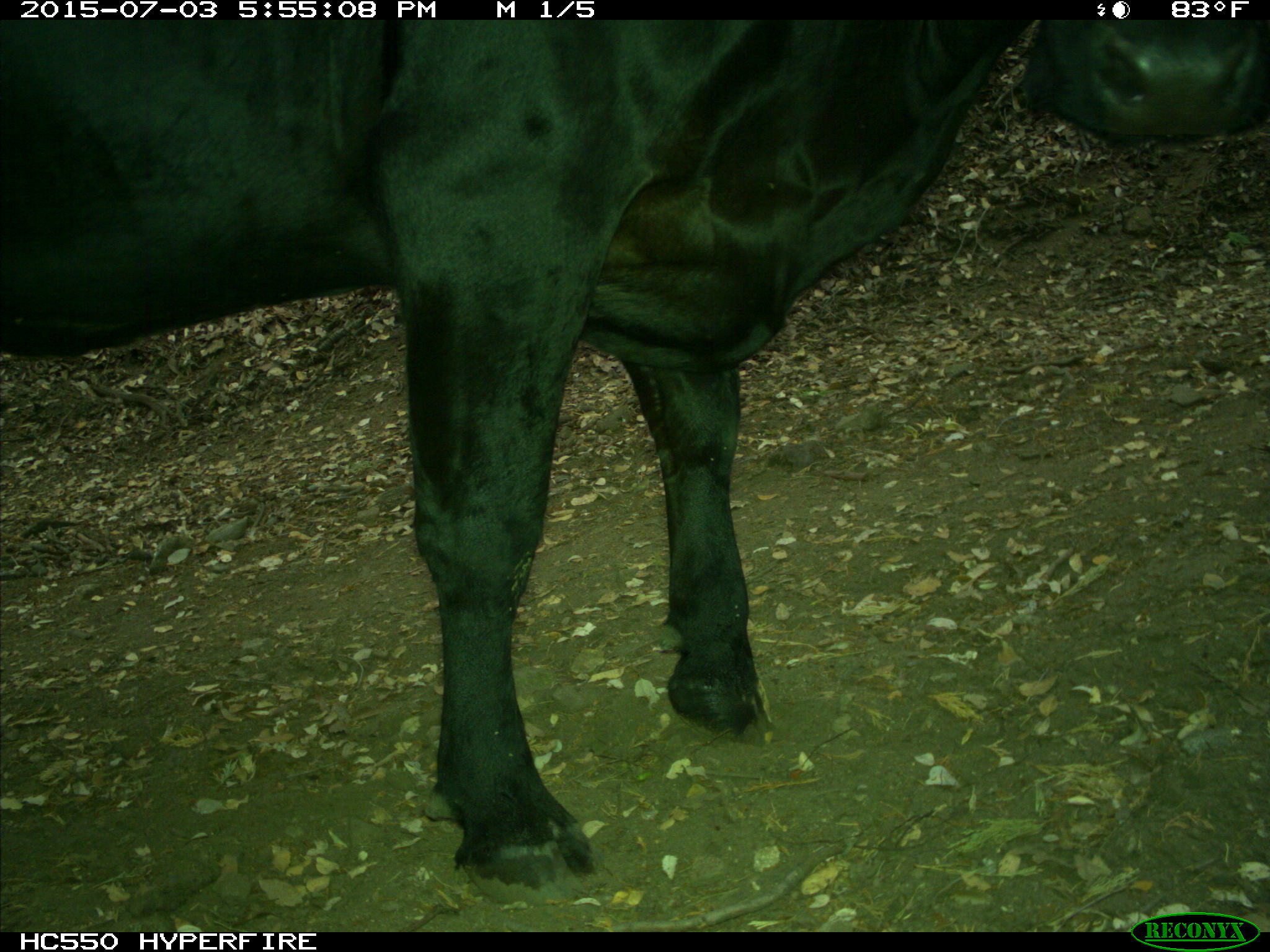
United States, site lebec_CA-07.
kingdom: Animalia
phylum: Chordata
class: Mammalia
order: Artiodactyla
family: Bovidae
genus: Bos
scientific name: Bos taurus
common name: domestic cow